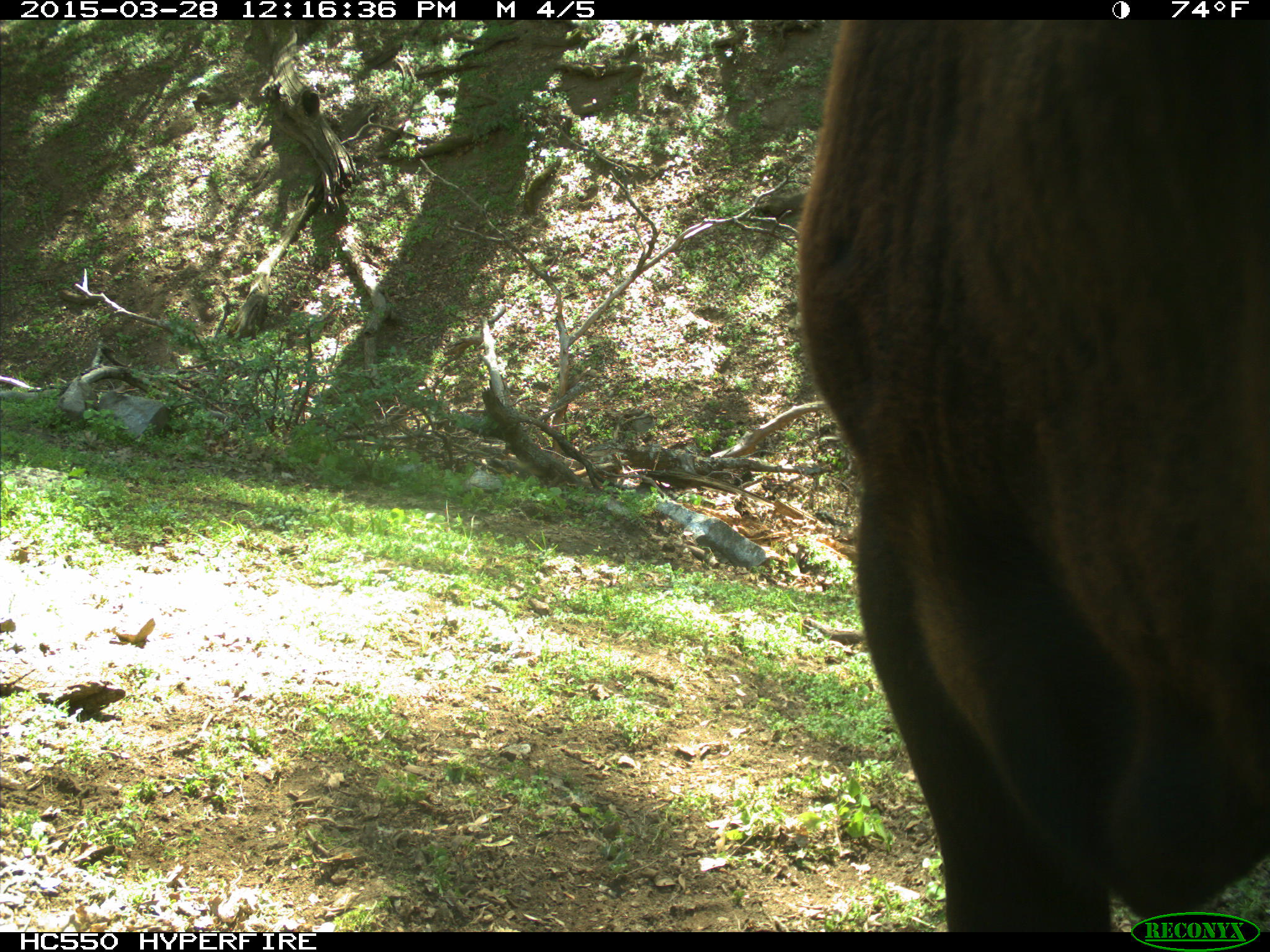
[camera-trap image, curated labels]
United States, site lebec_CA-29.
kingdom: Animalia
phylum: Chordata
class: Mammalia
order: Artiodactyla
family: Bovidae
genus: Bos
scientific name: Bos taurus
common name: domestic cow